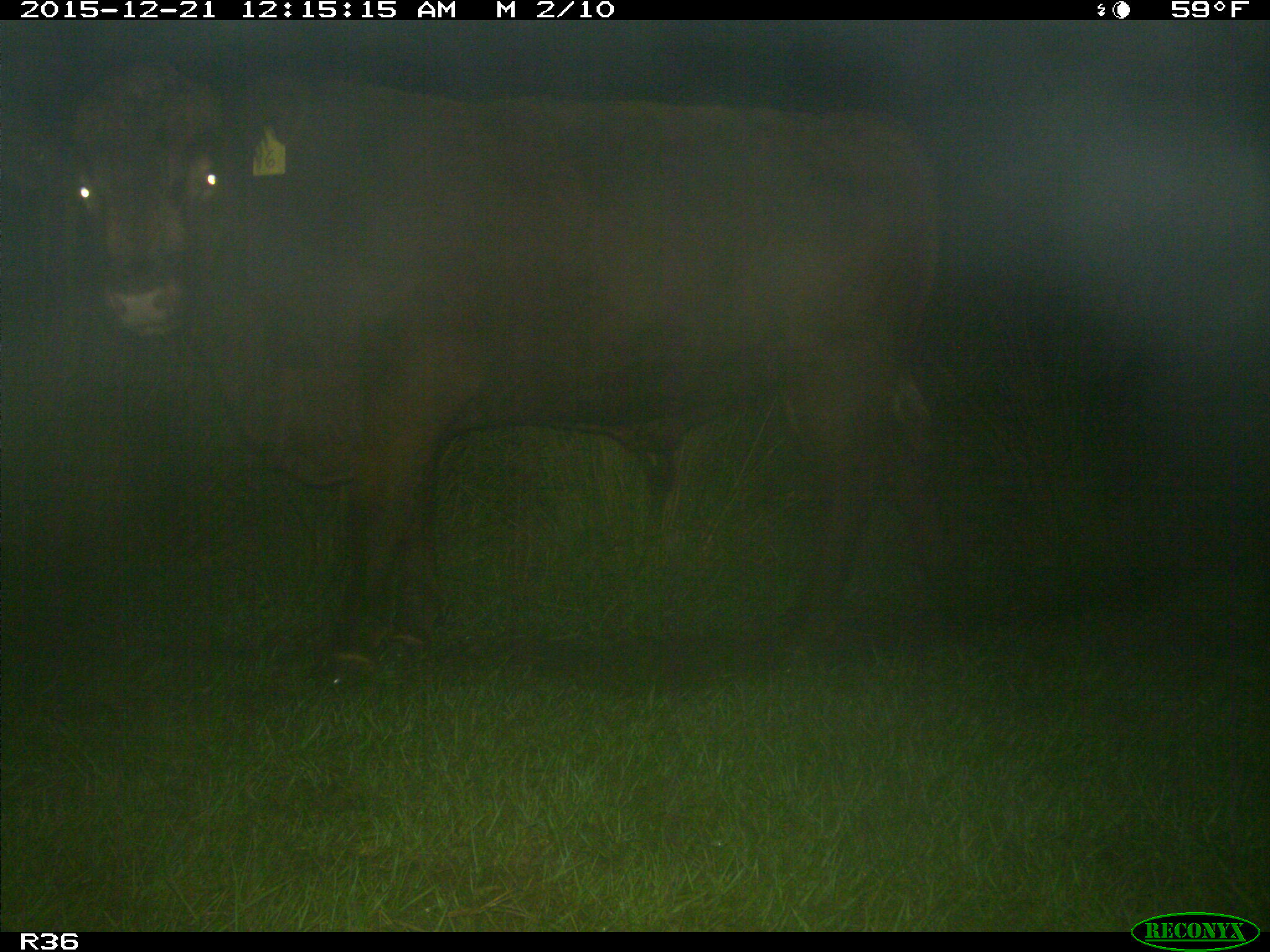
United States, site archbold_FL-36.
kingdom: Animalia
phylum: Chordata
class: Mammalia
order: Artiodactyla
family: Bovidae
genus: Bos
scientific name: Bos taurus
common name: domestic cow